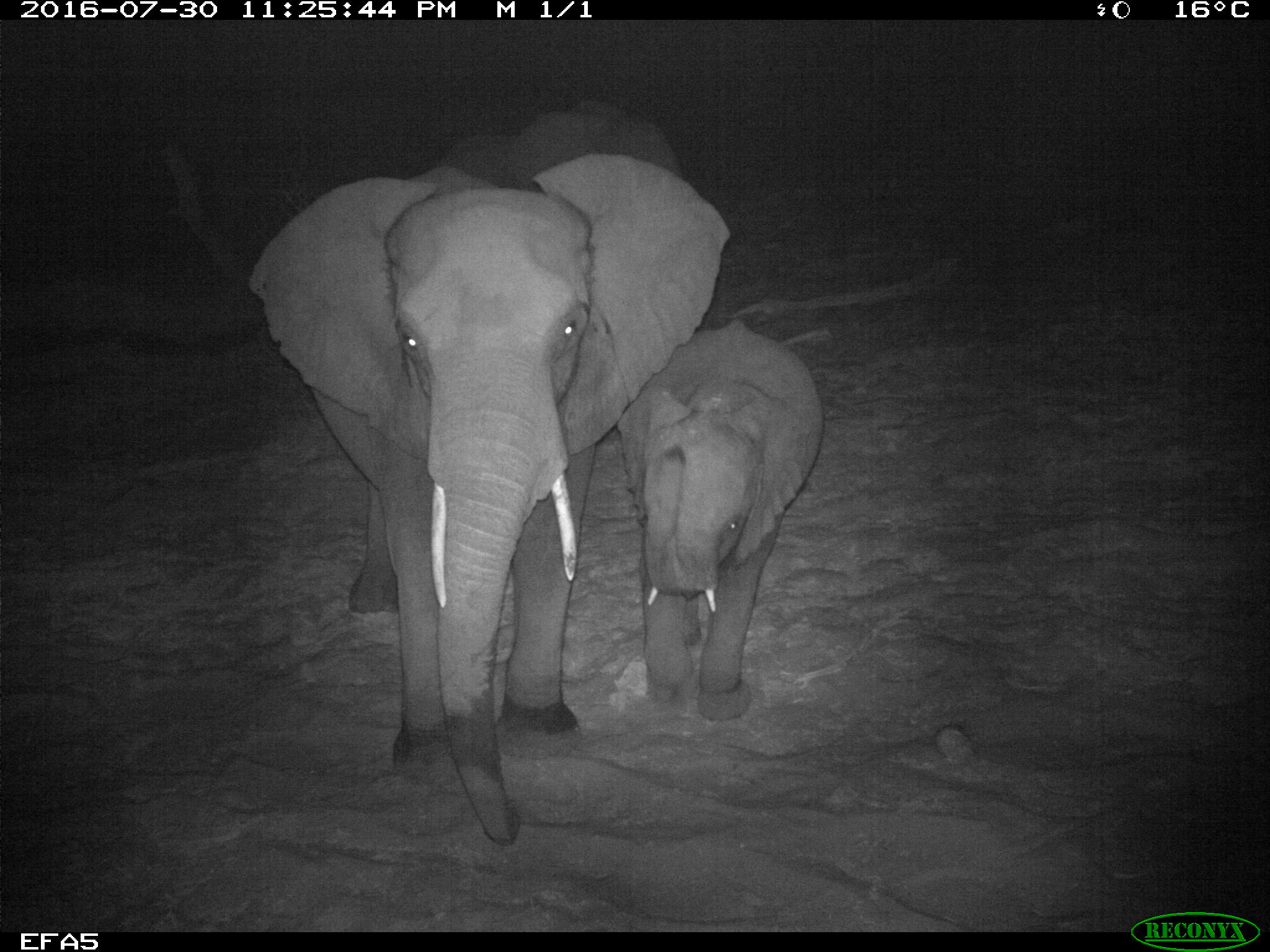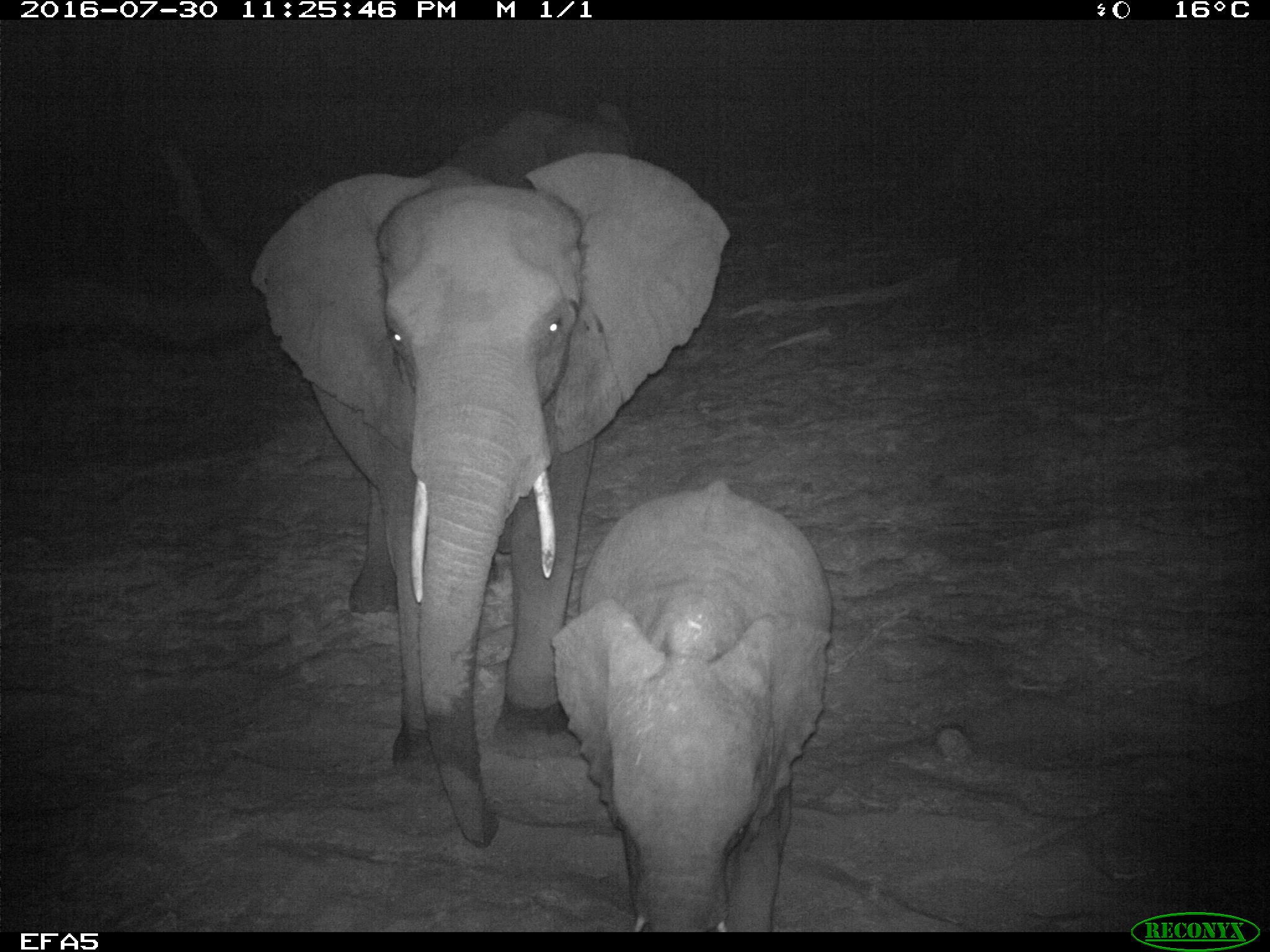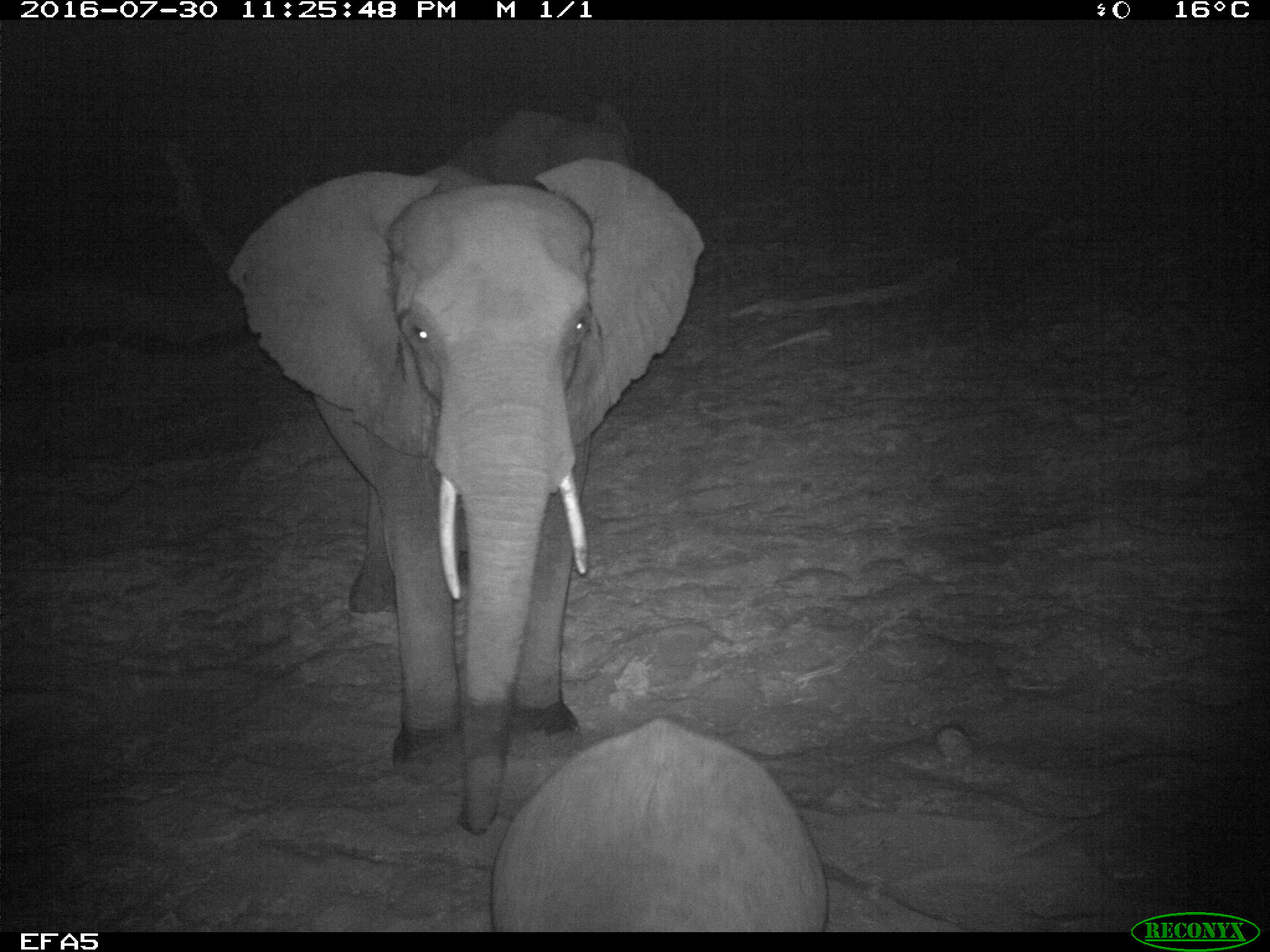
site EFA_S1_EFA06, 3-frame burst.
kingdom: Animalia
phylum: Chordata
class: Mammalia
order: Proboscidea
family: Elephantidae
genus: Loxodonta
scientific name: Loxodonta africana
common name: african bush elephant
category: elephant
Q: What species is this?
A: Elephant (african bush elephant) (Loxodonta africana).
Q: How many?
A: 2.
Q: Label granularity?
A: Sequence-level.